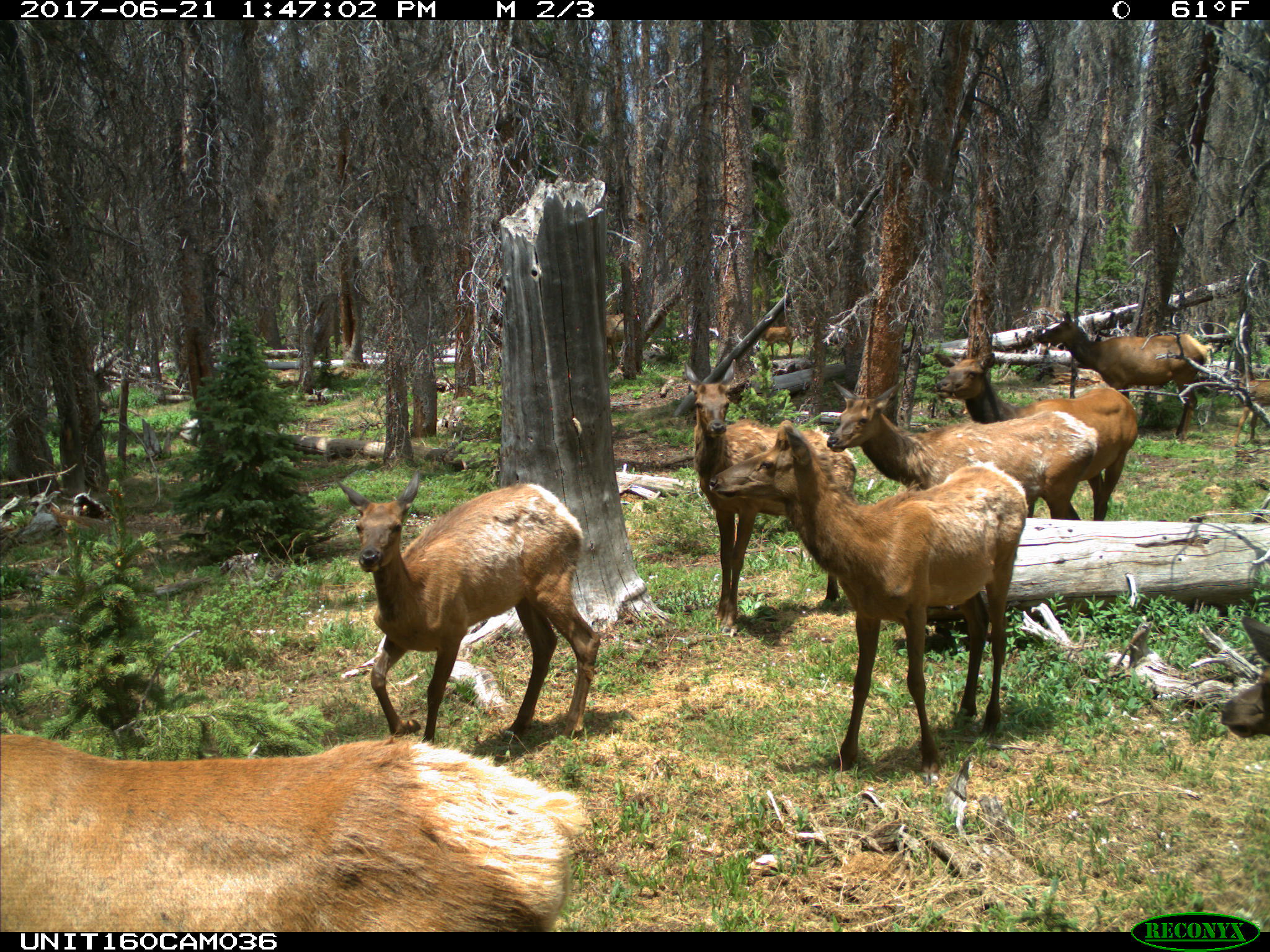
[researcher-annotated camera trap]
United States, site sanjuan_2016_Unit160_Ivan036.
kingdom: Animalia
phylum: Chordata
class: Mammalia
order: Artiodactyla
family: Cervidae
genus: Cervus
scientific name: Cervus elaphus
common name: red deer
Cervus elaphus (red deer).